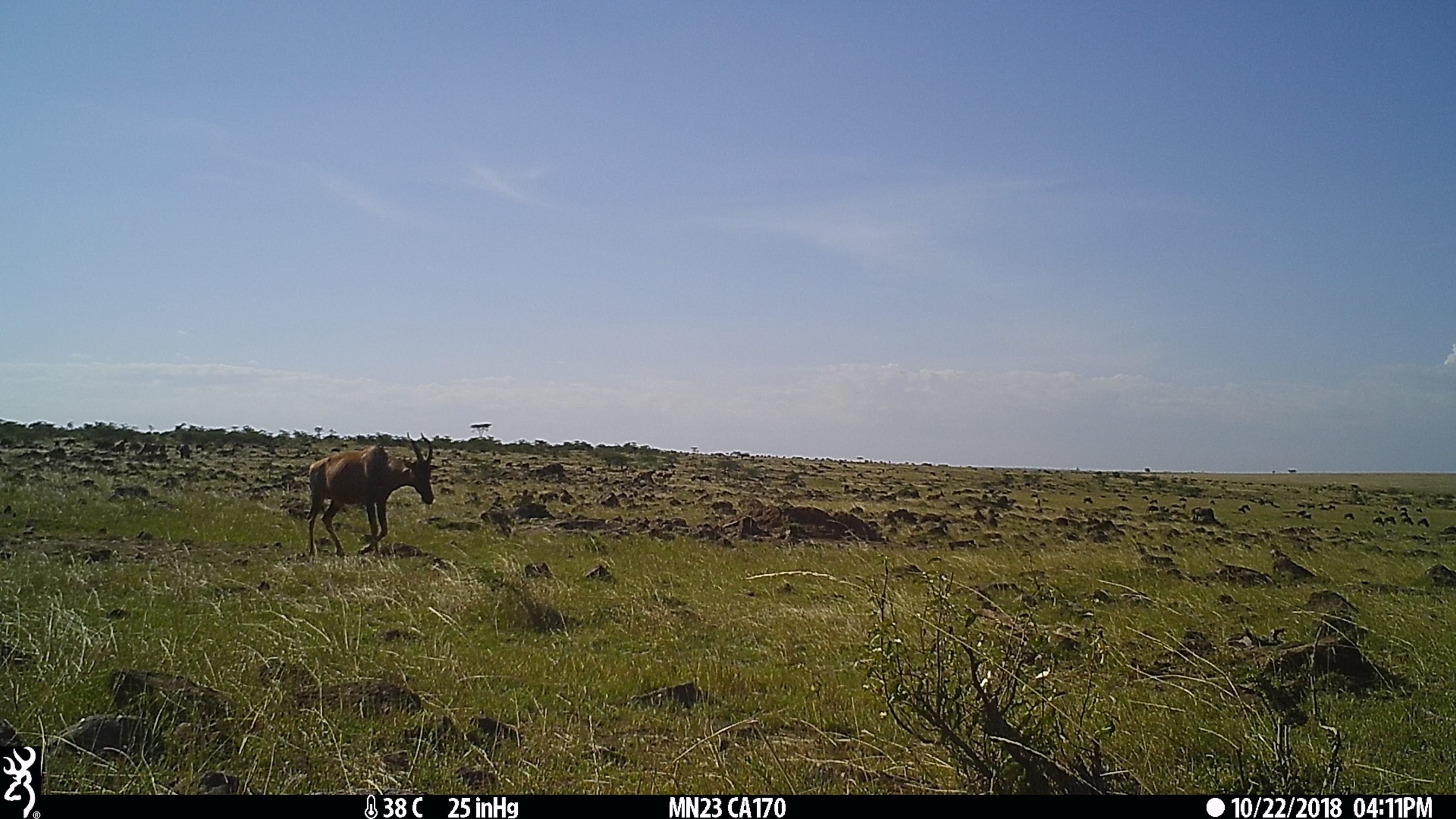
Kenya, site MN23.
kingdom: Animalia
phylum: Chordata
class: Mammalia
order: Artiodactyla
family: Bovidae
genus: Damaliscus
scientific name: Damaliscus lunatus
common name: topi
Topi (Damaliscus lunatus).